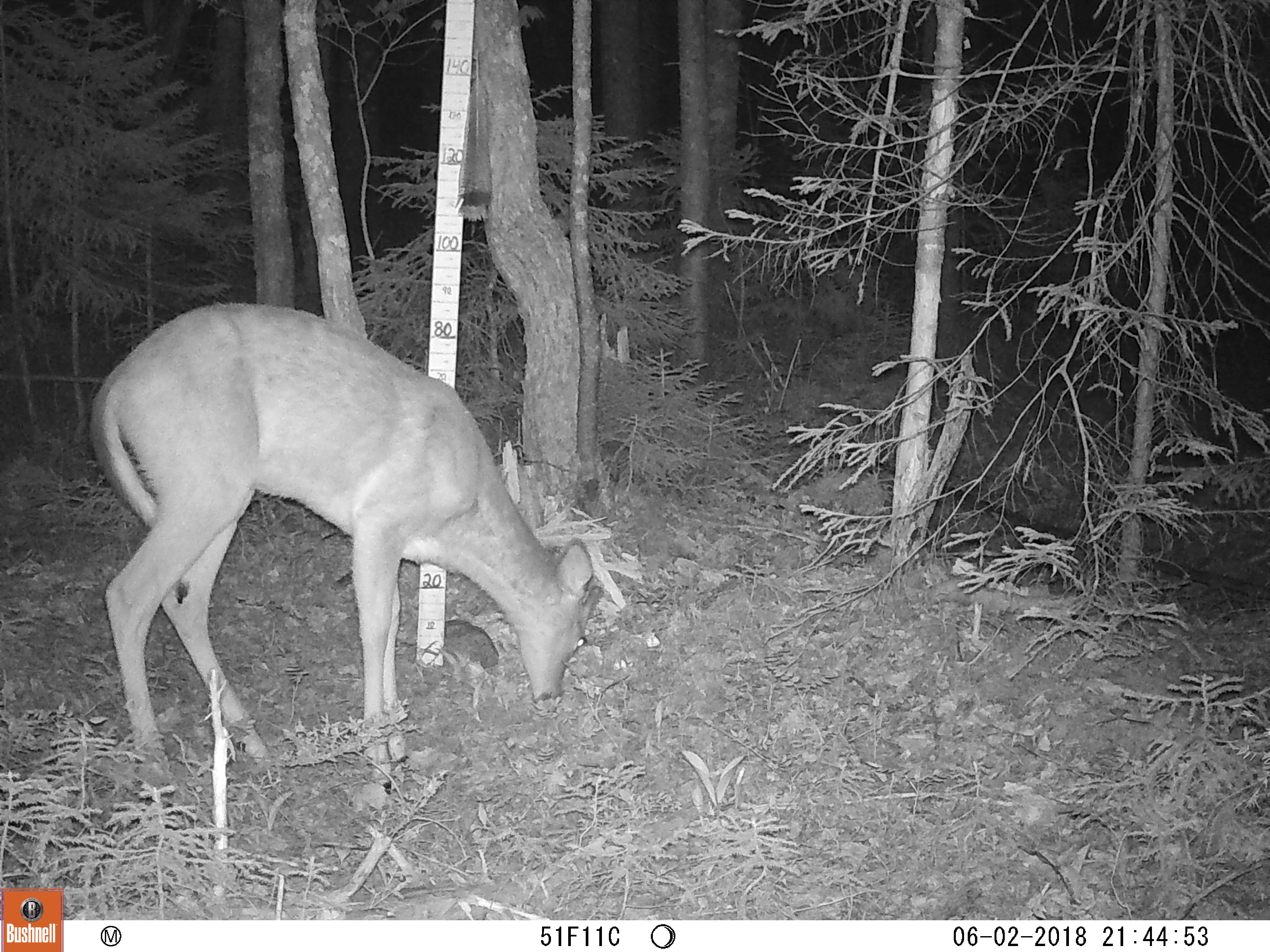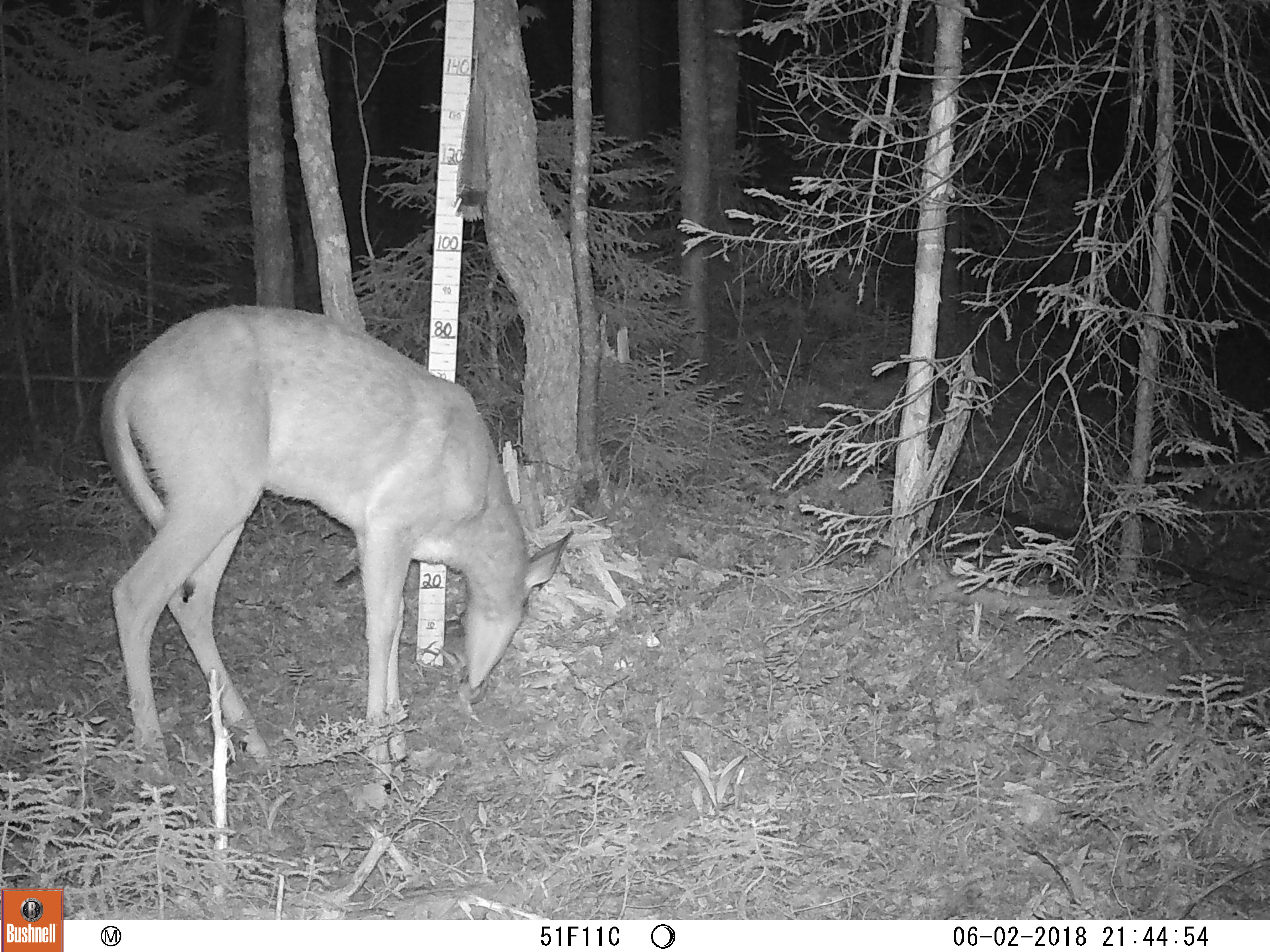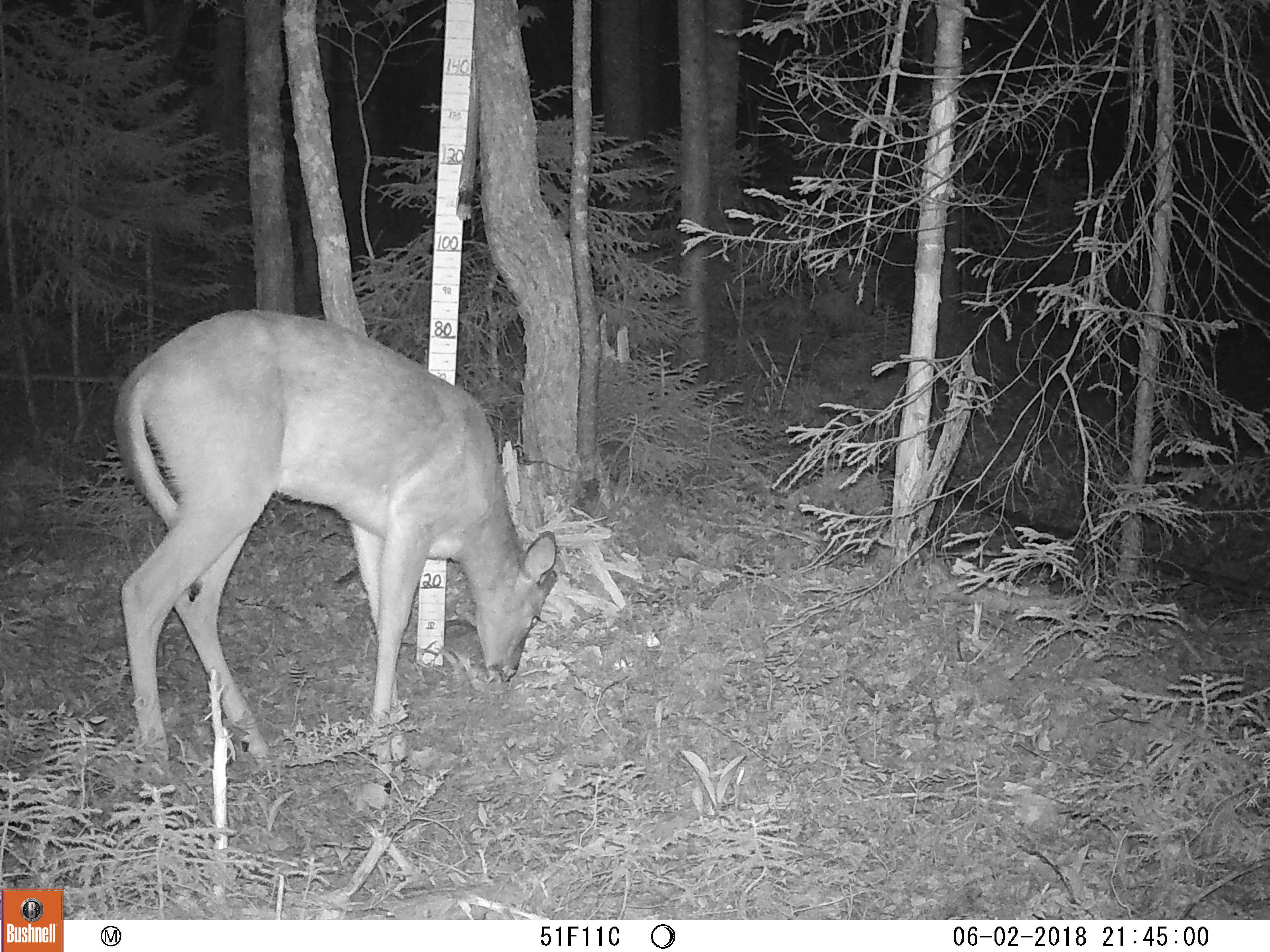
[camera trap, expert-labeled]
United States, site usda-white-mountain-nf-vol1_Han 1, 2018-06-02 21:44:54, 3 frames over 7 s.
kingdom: Animalia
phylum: Chordata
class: Mammalia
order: Artiodactyla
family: Cervidae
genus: Odocoileus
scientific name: Odocoileus virginianus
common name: white-tailed deer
White-tailed deer (Odocoileus virginianus).